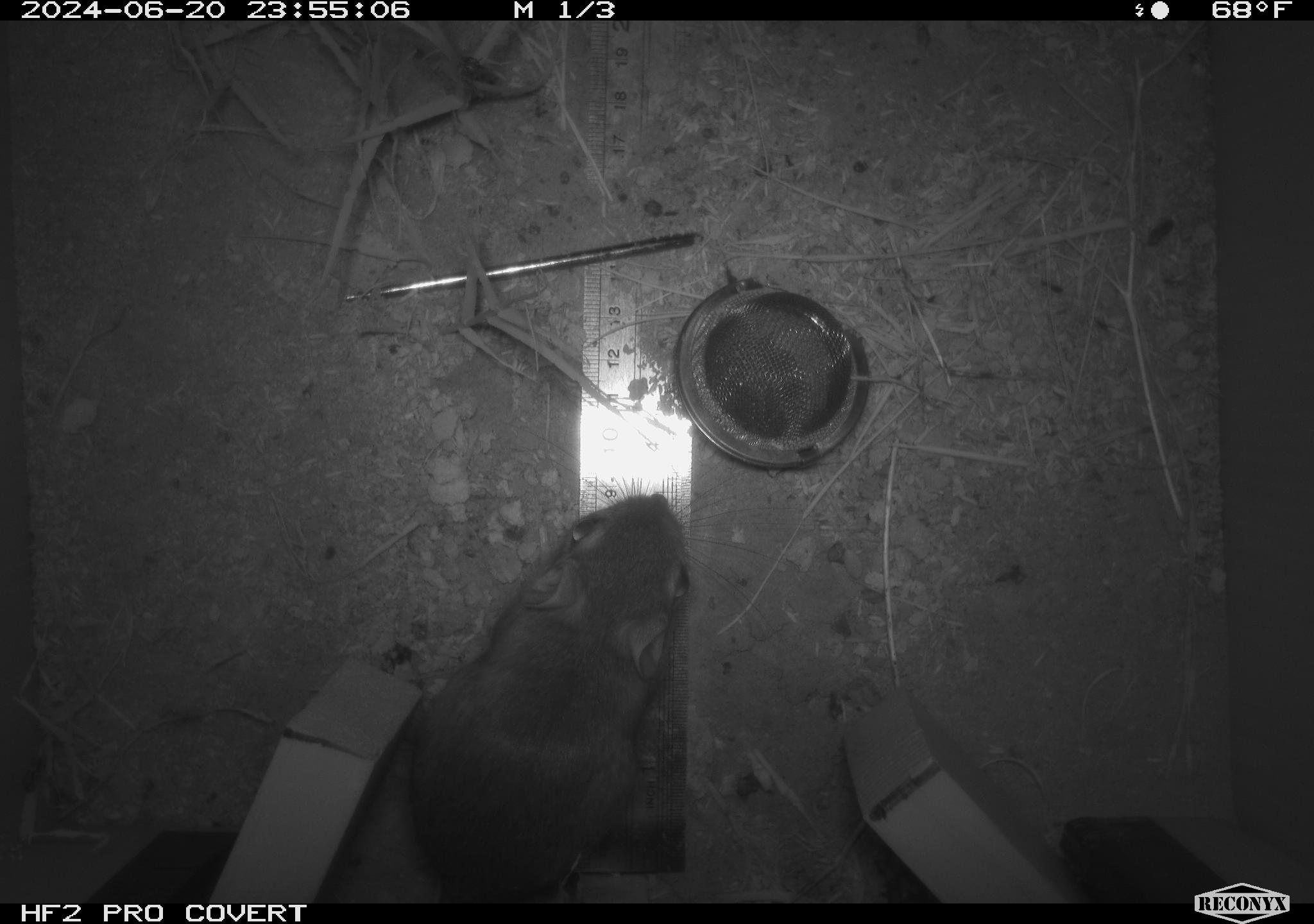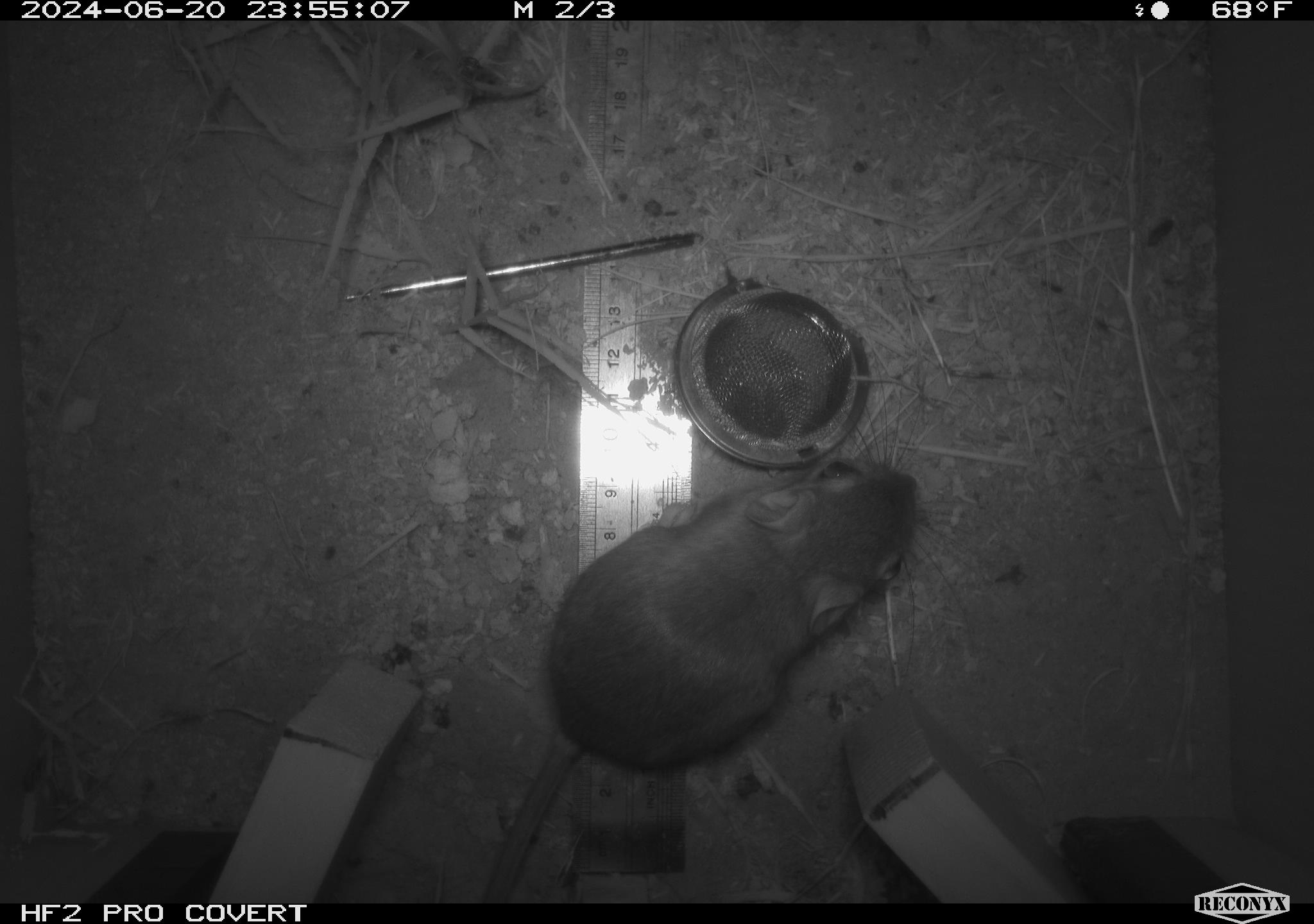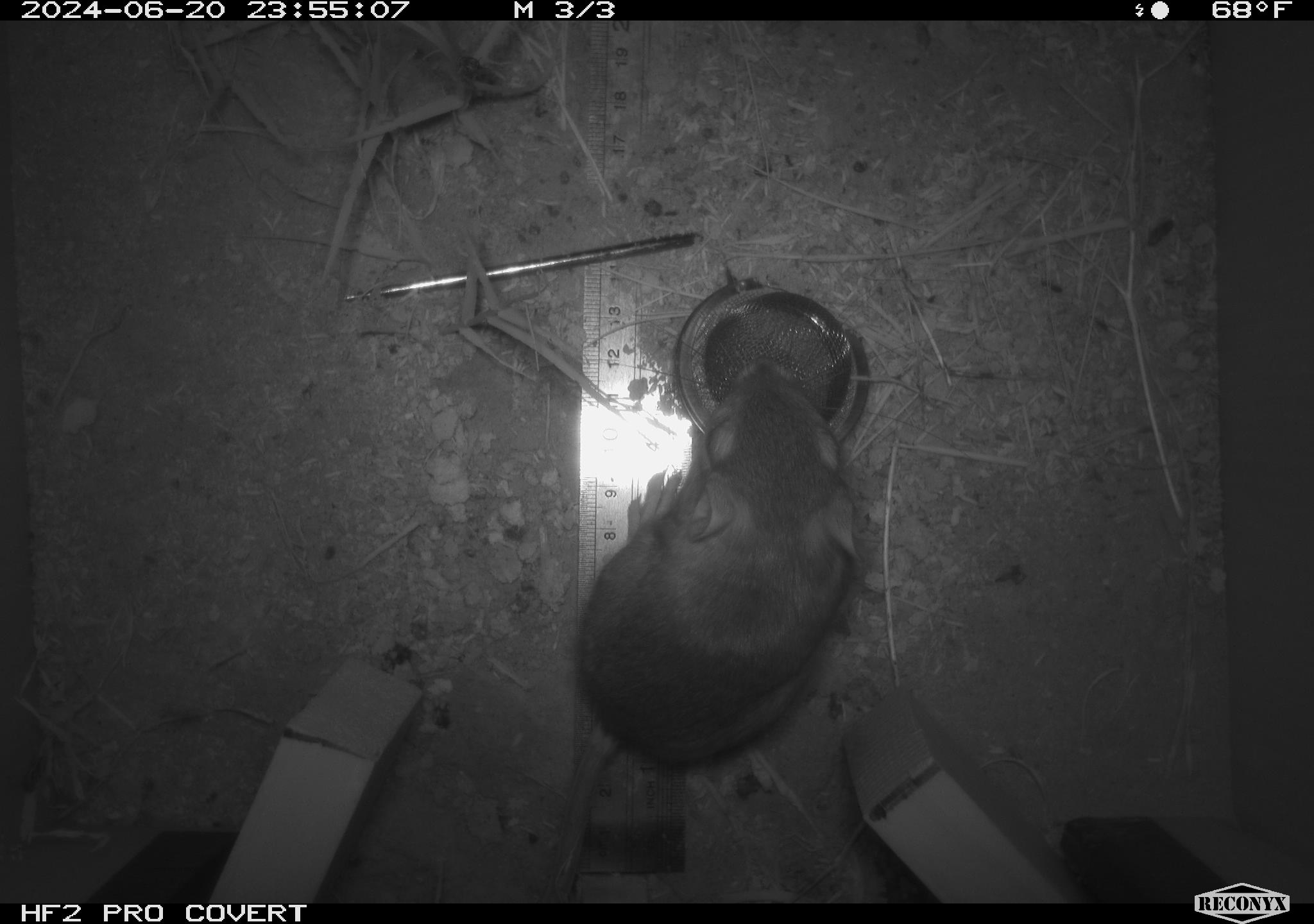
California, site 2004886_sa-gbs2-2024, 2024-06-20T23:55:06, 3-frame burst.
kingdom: Animalia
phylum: Chordata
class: Mammalia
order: Rodentia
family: Heteromyidae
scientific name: Heteromyidae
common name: kangaroo rats and pocket mice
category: heteromyidae family